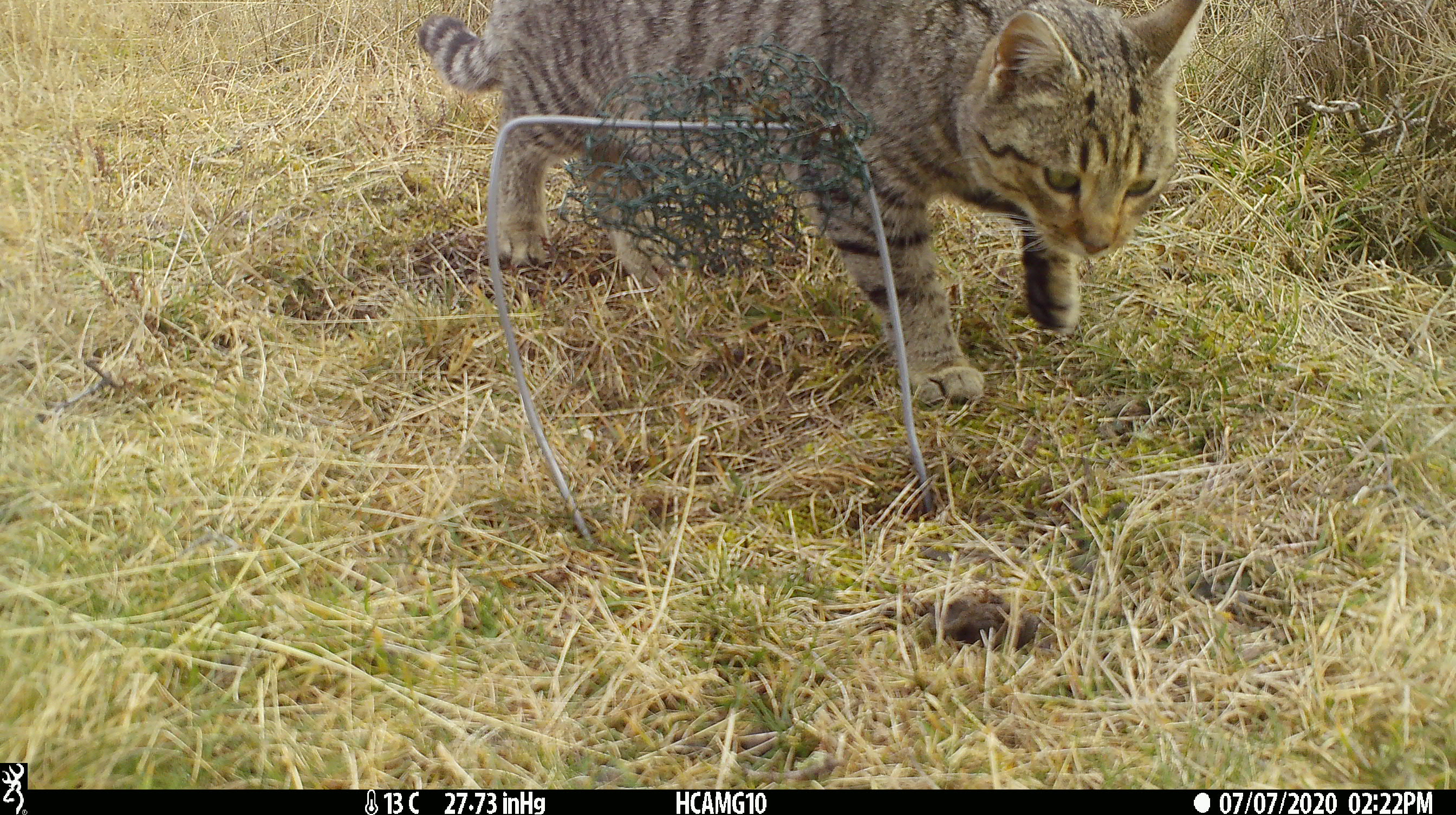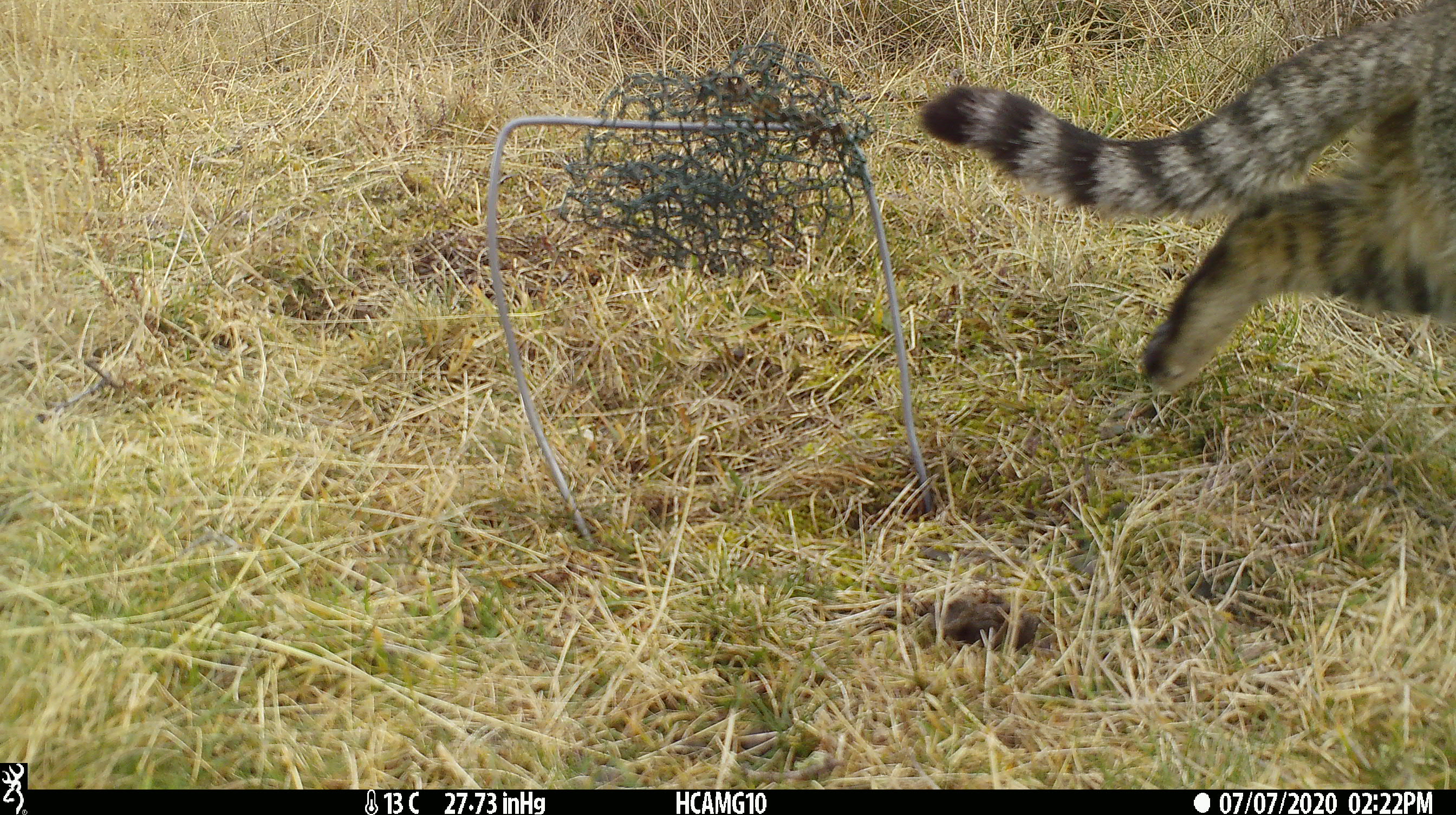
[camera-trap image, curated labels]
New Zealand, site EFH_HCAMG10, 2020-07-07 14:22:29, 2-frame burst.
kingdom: Animalia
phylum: Chordata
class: Mammalia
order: Carnivora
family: Felidae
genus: Felis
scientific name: Felis catus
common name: domestic cat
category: cat